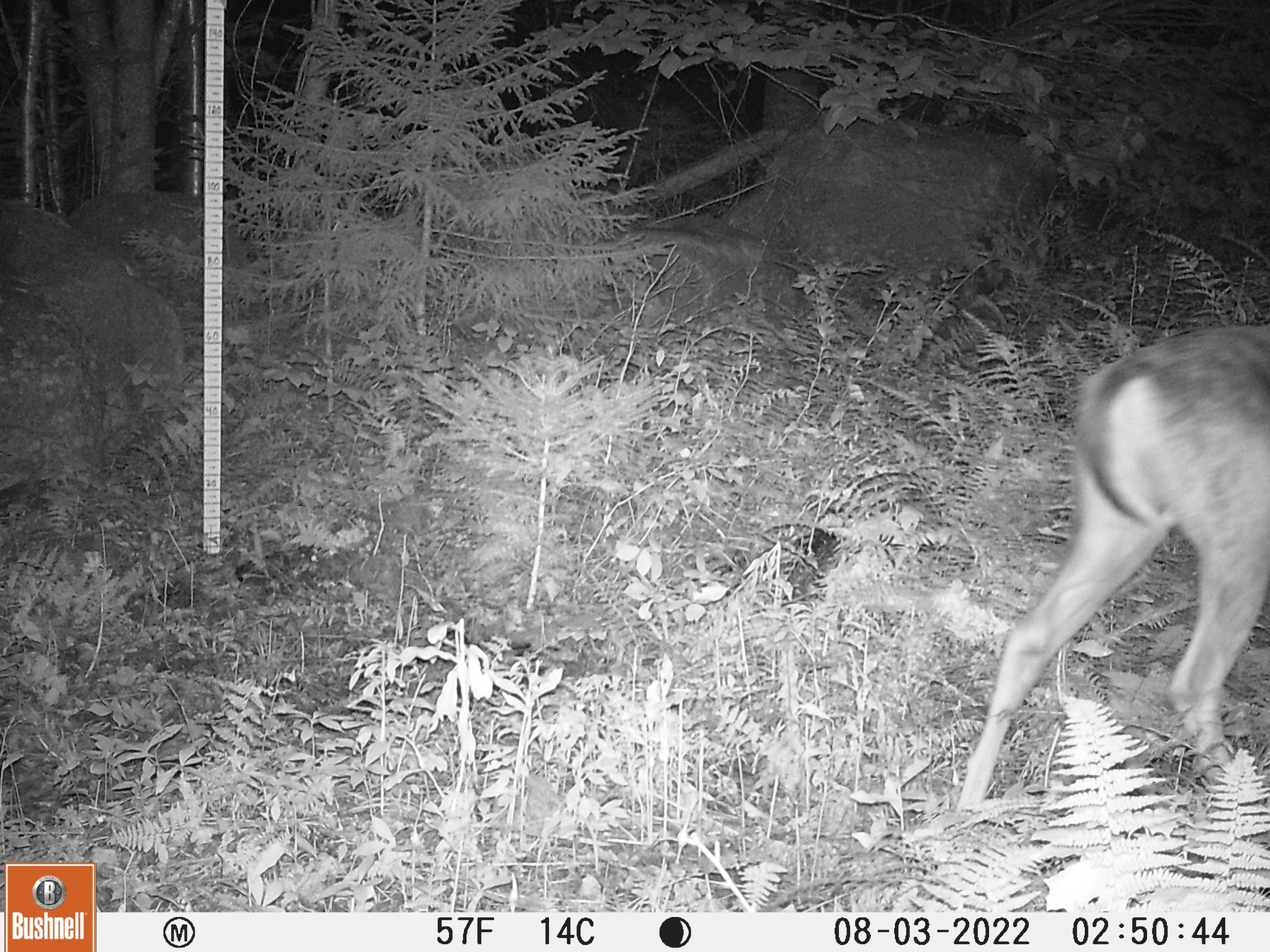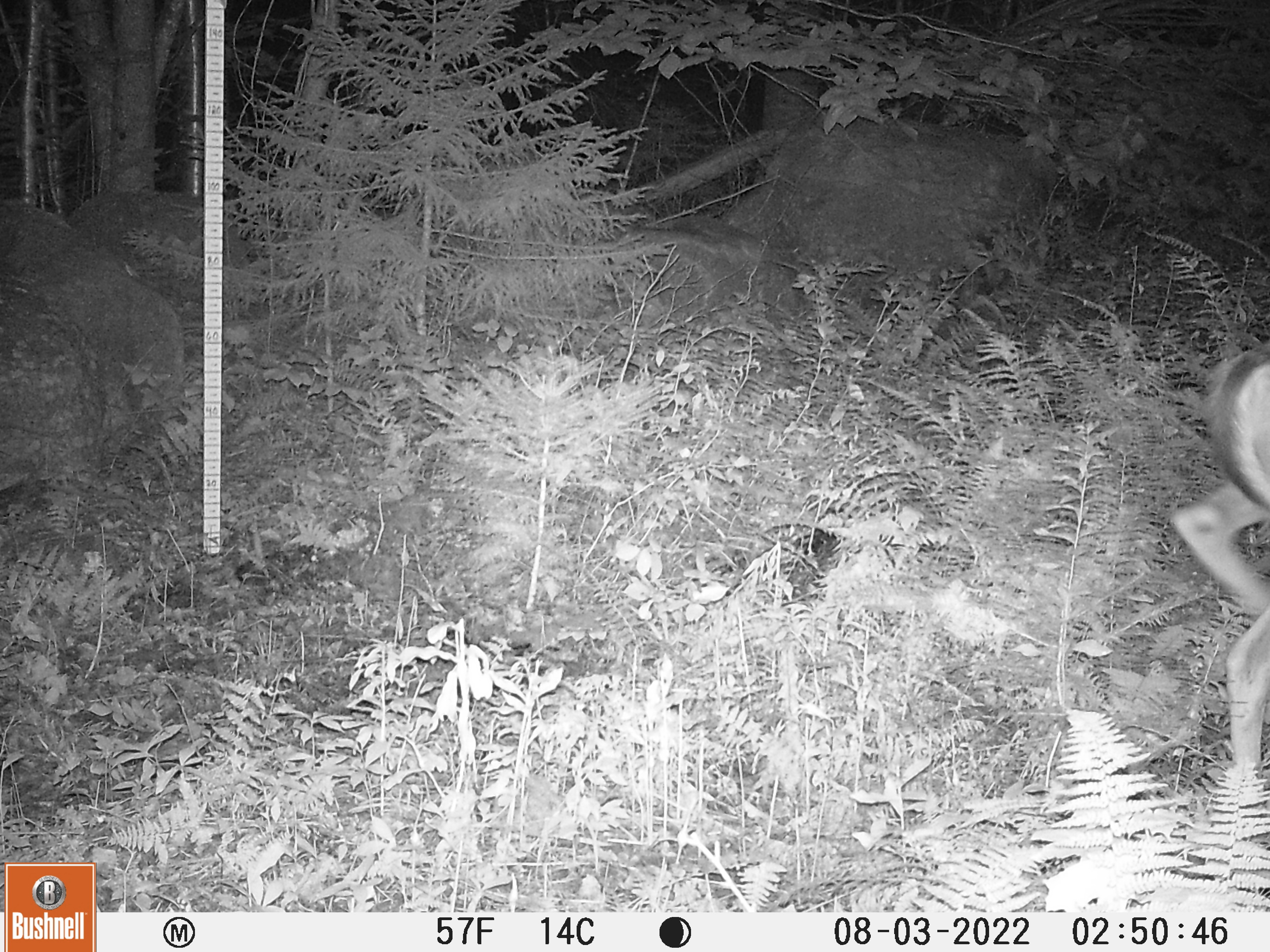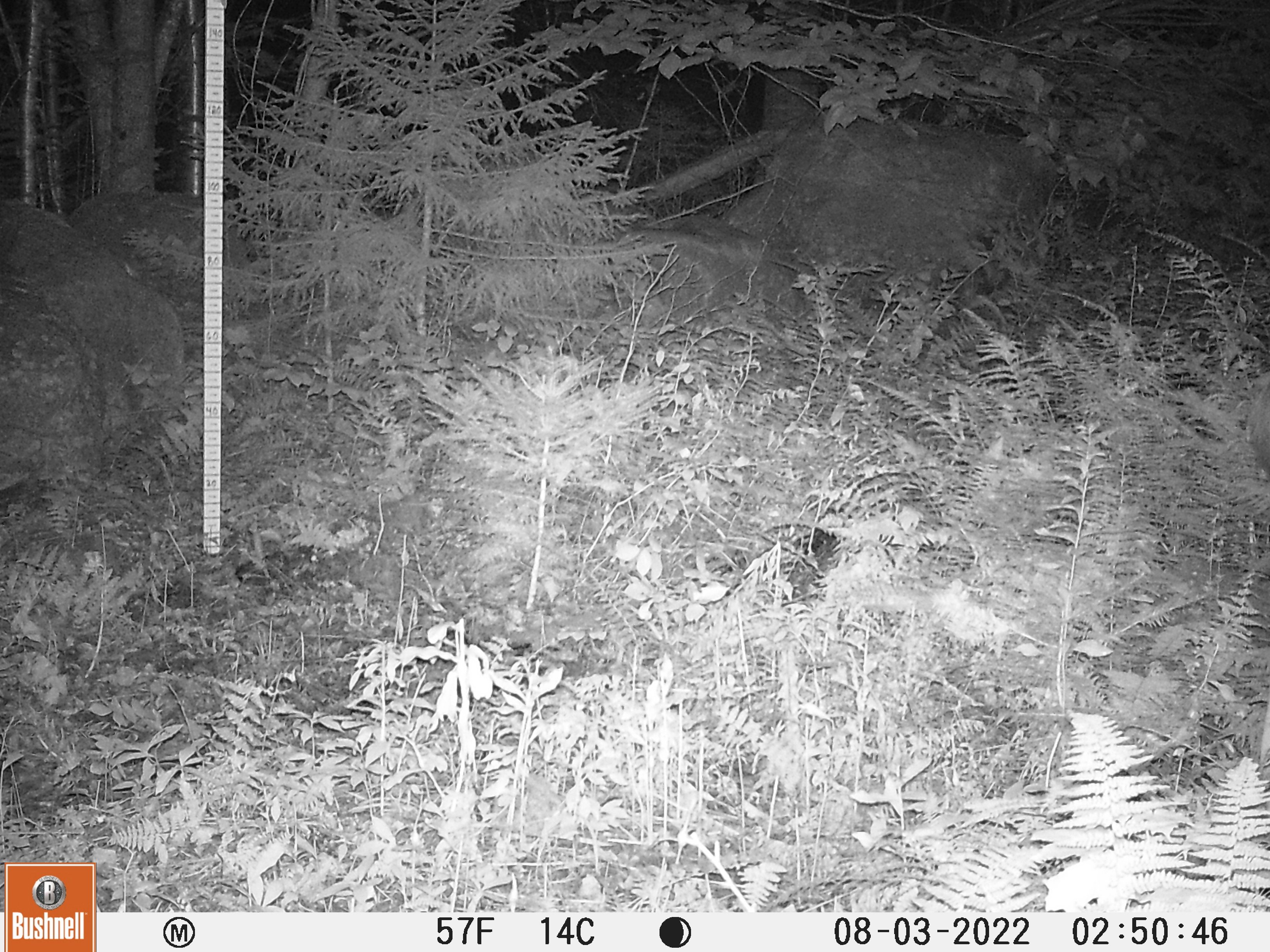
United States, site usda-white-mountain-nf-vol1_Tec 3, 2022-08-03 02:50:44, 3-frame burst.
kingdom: Animalia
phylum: Chordata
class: Mammalia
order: Artiodactyla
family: Cervidae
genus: Odocoileus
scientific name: Odocoileus virginianus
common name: white-tailed deer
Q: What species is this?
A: White-tailed deer (Odocoileus virginianus).